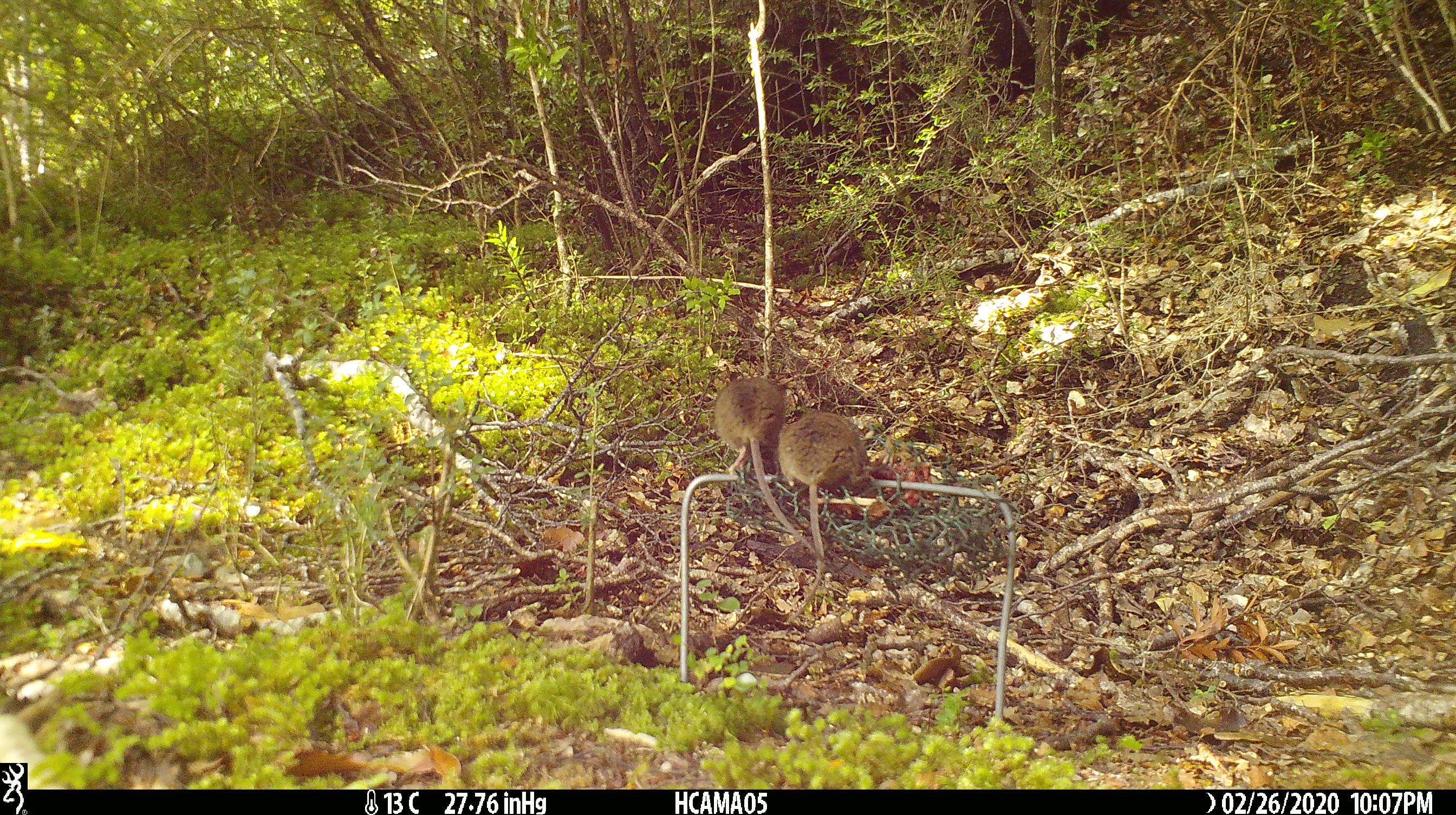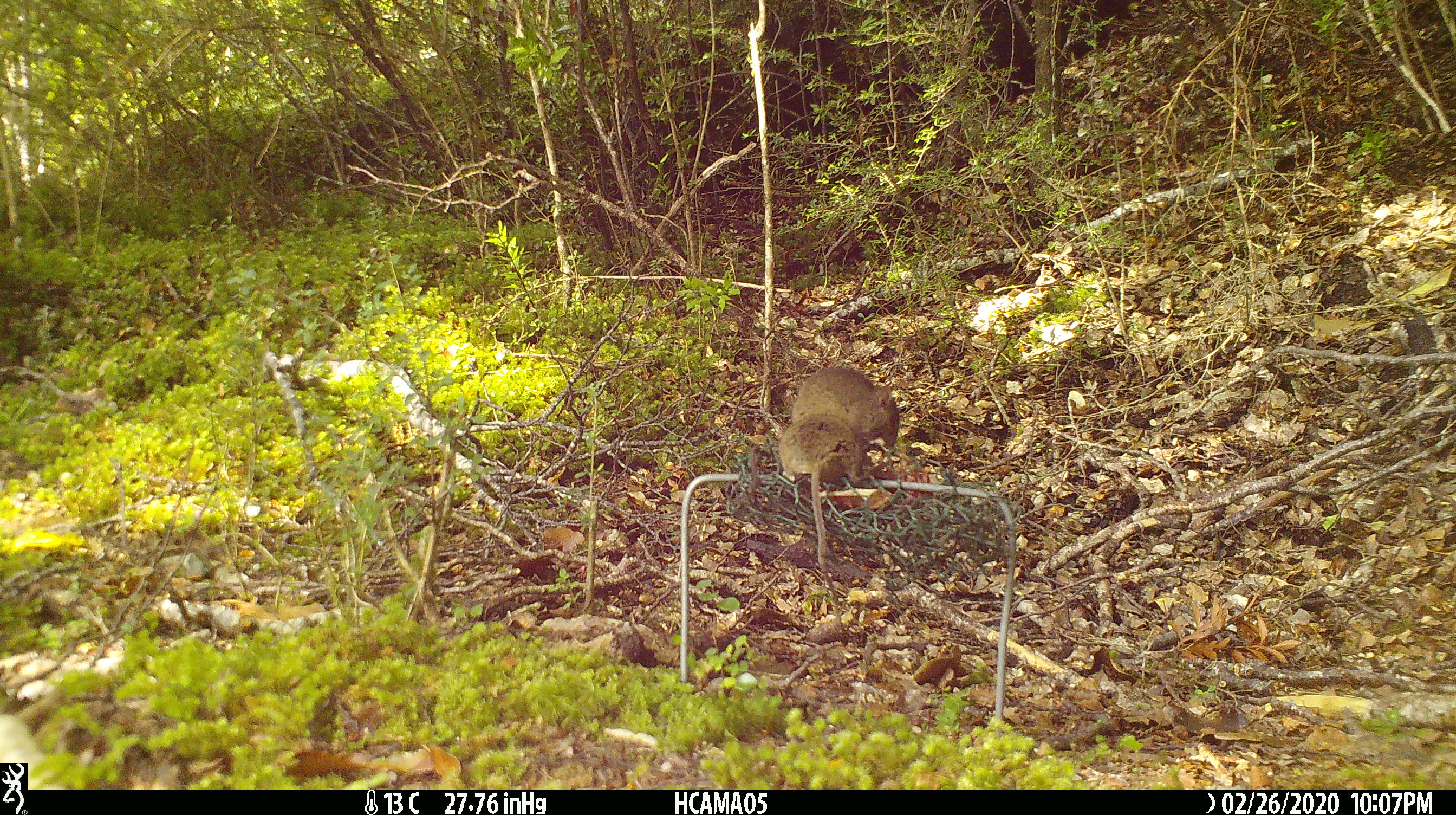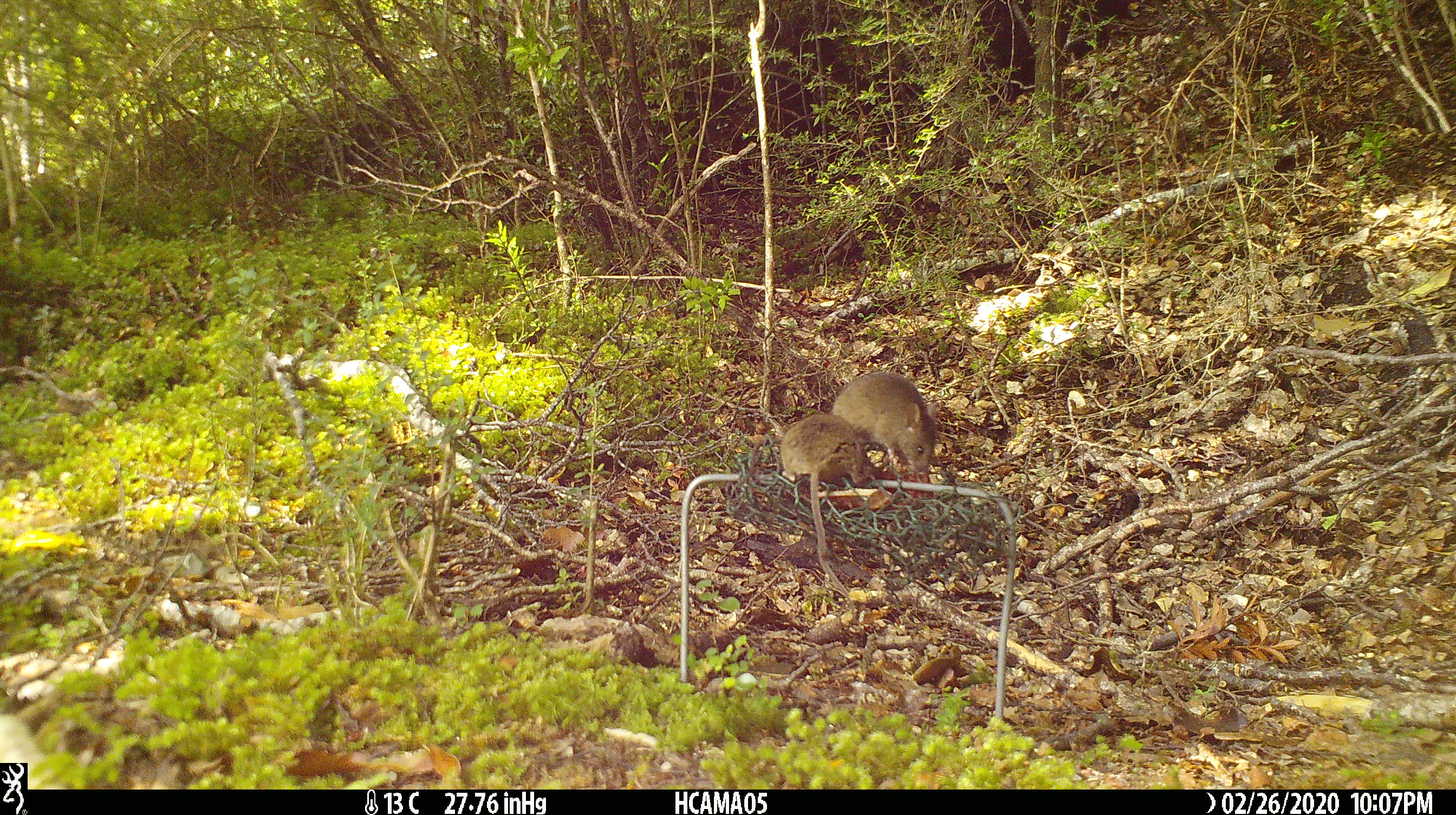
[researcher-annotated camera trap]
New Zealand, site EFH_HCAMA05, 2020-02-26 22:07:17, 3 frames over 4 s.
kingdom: Animalia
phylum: Chordata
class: Mammalia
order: Rodentia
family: Muridae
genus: Mus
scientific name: Mus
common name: mouse